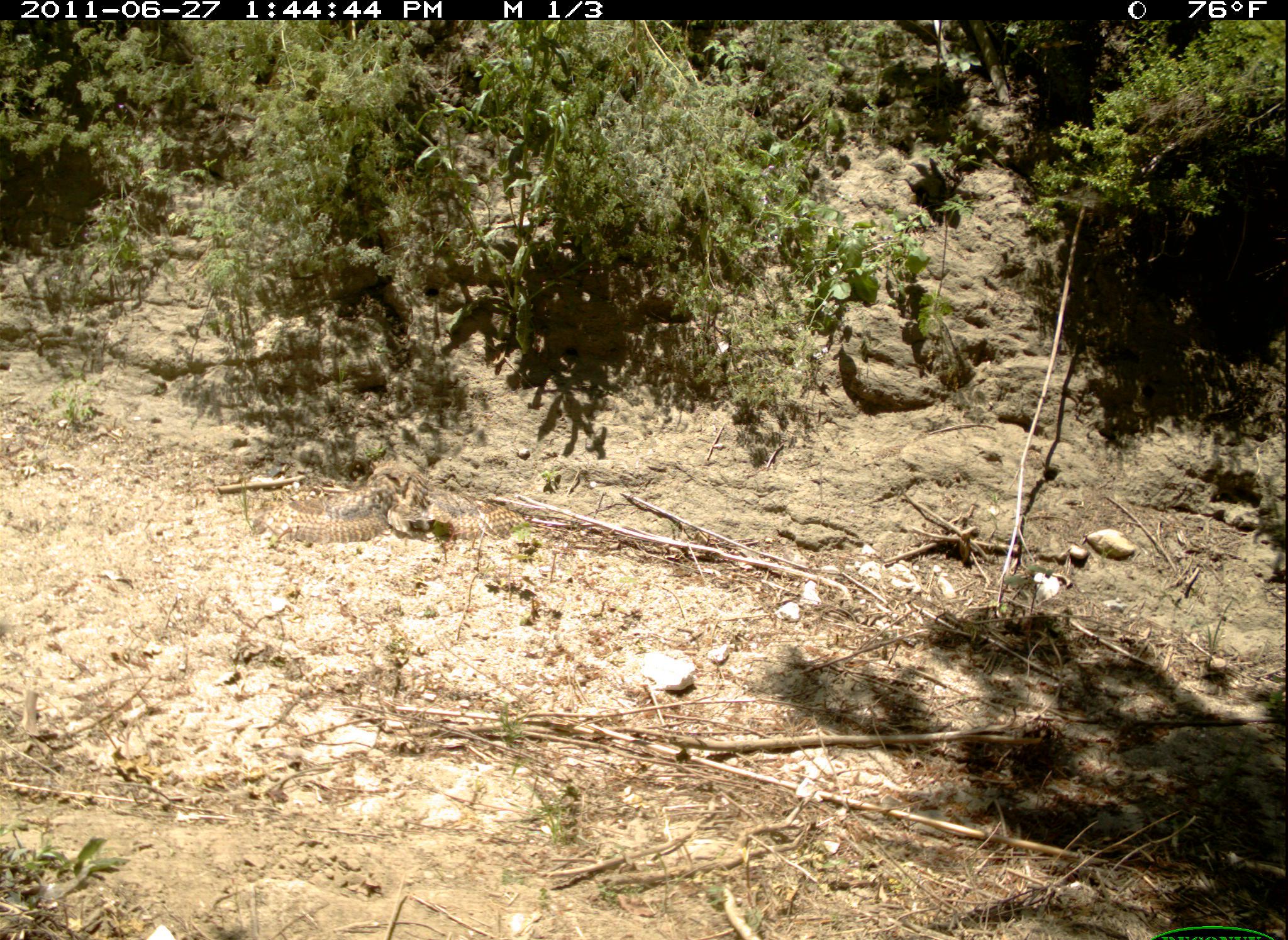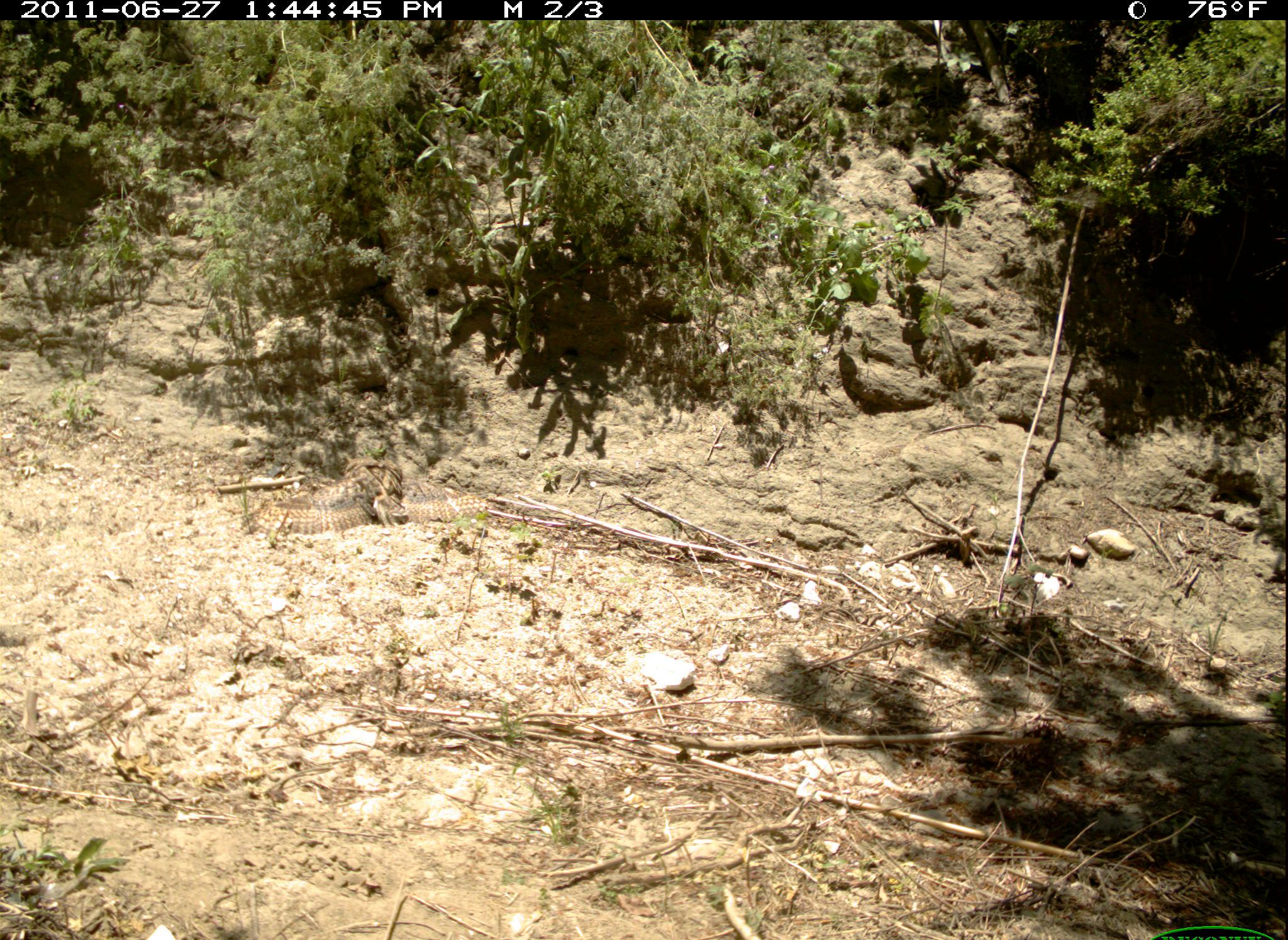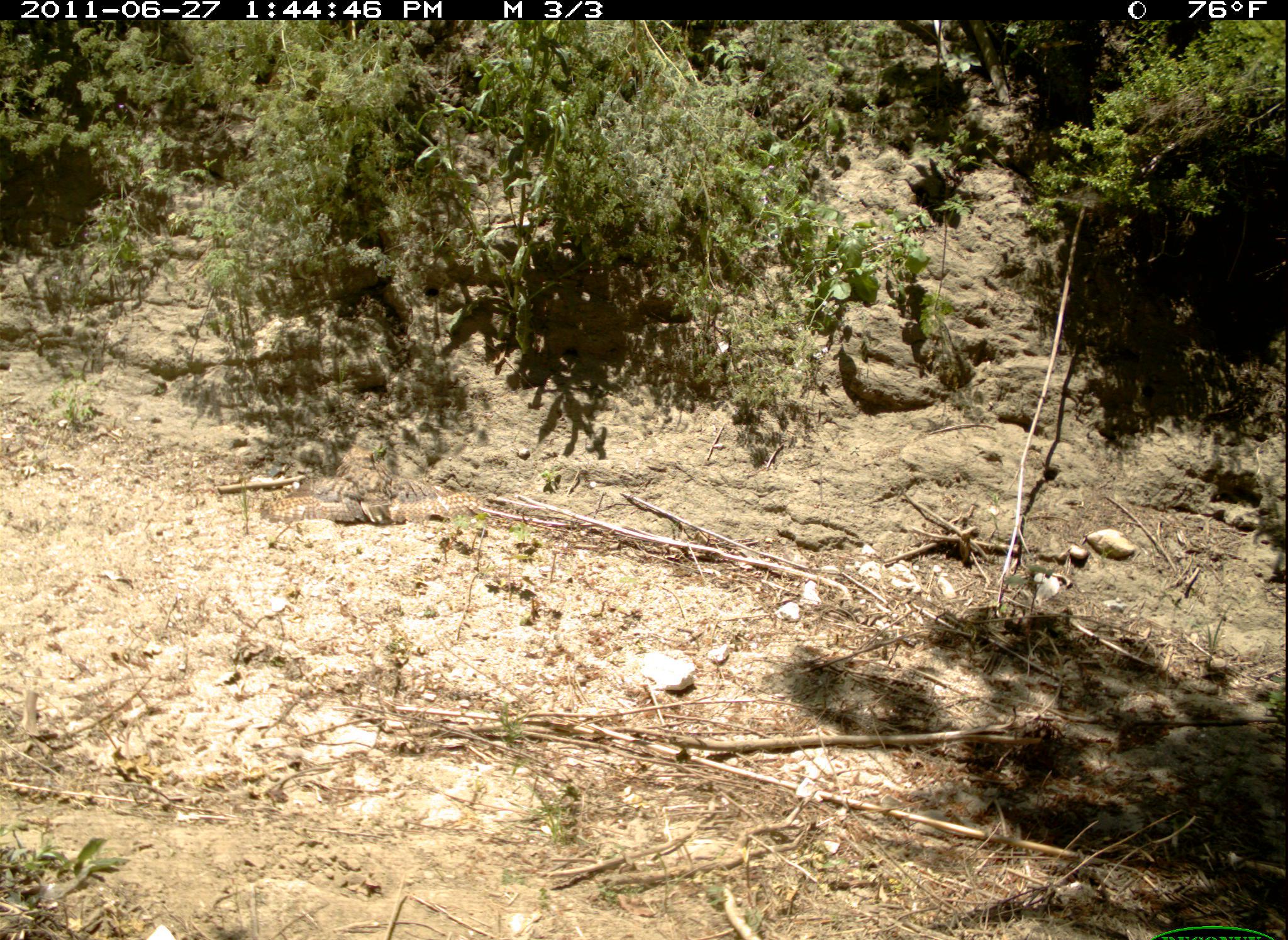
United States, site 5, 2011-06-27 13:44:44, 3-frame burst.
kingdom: Animalia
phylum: Chordata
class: Aves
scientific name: Aves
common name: bird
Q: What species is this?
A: Bird (Aves).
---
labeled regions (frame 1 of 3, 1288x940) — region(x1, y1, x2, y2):
bird: region(256, 463, 530, 543)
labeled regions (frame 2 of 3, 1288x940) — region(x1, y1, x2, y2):
bird: region(241, 445, 498, 534)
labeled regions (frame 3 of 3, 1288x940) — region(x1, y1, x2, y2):
bird: region(258, 458, 489, 527)